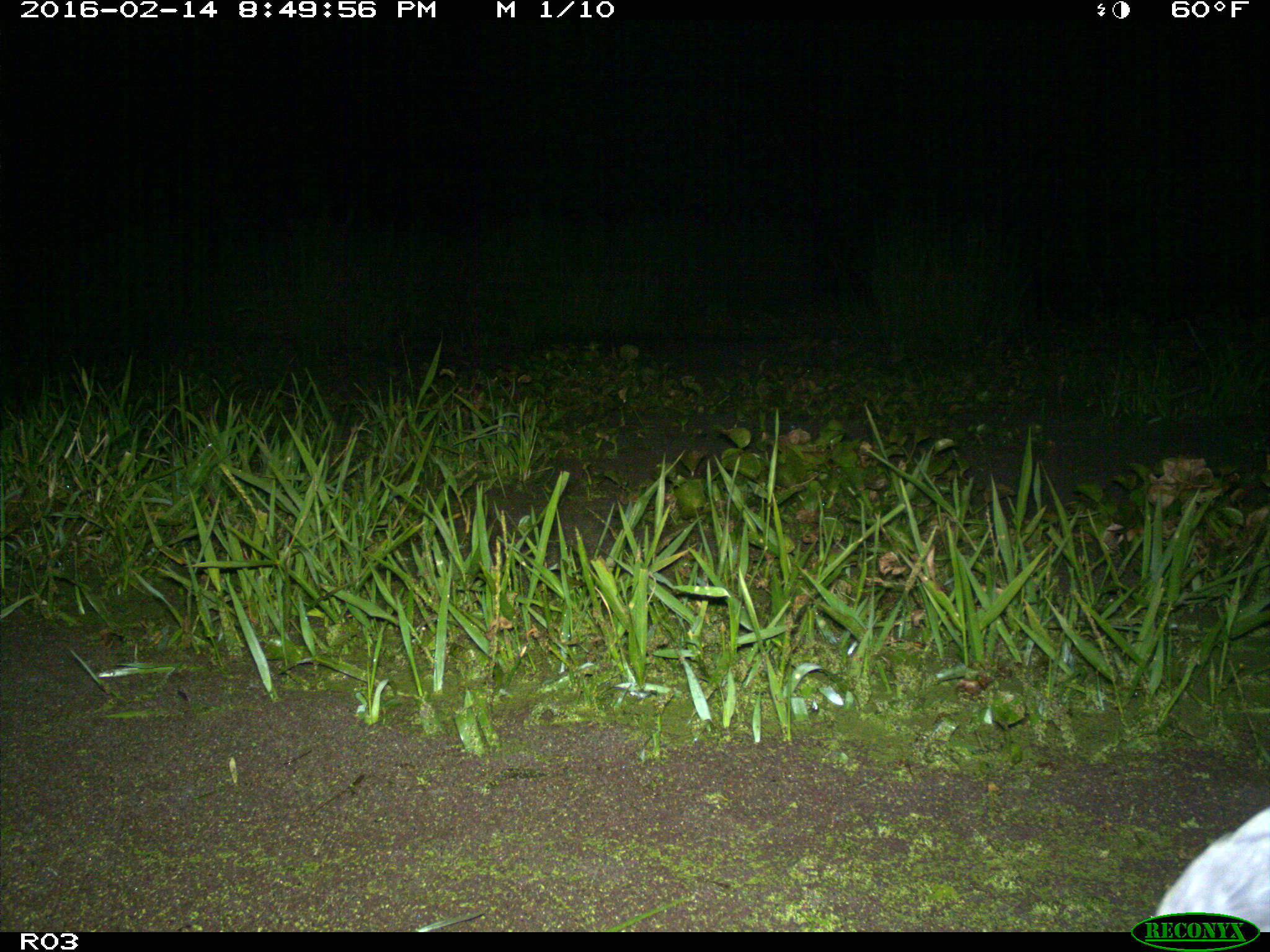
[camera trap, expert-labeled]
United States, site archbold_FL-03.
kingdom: Animalia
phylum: Chordata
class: Aves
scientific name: Aves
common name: birds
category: unidentified bird